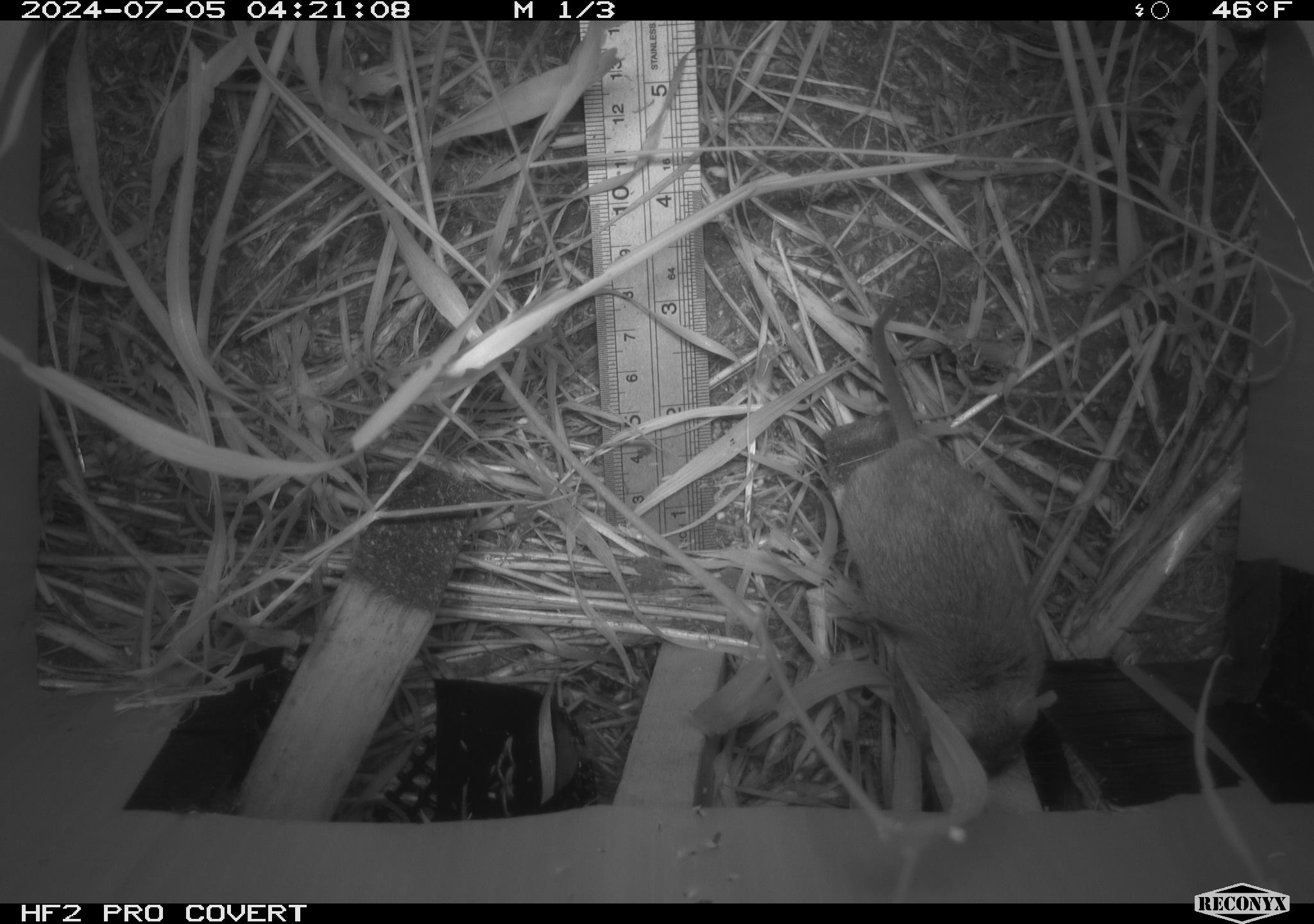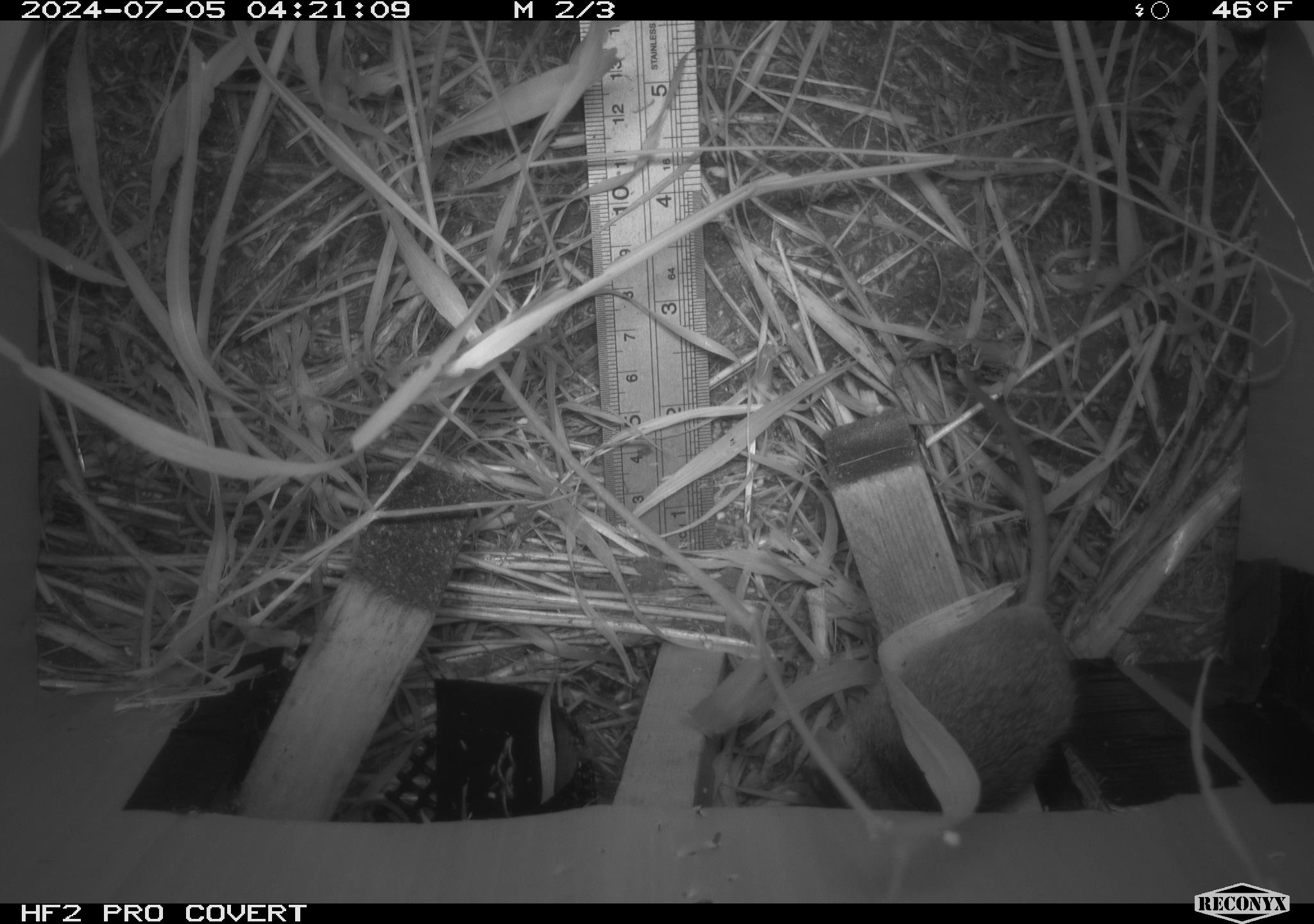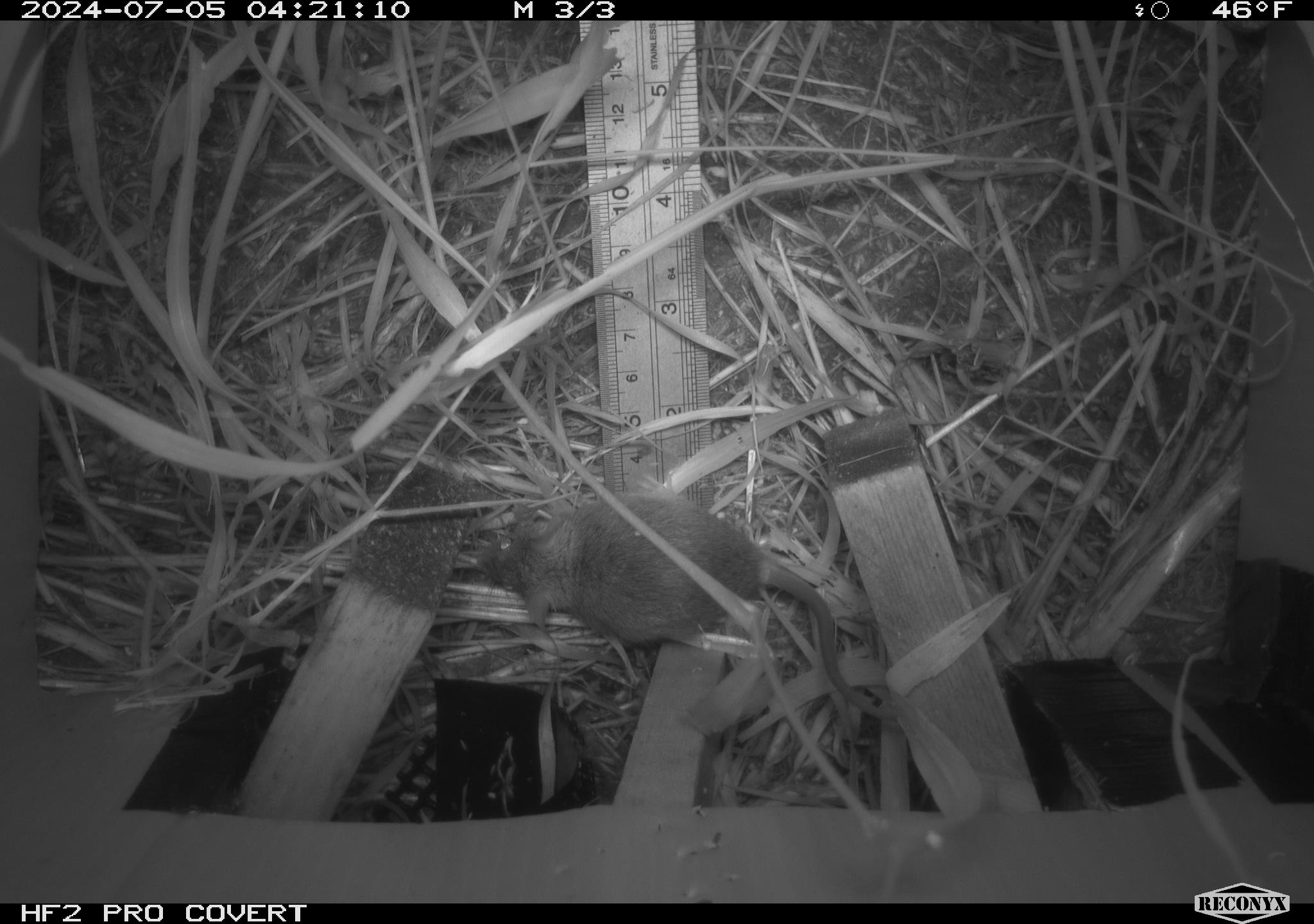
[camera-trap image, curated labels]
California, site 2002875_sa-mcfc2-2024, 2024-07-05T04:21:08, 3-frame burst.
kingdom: Animalia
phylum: Chordata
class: Mammalia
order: Rodentia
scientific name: Rodentia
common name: rodent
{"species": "rodent (Rodentia)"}